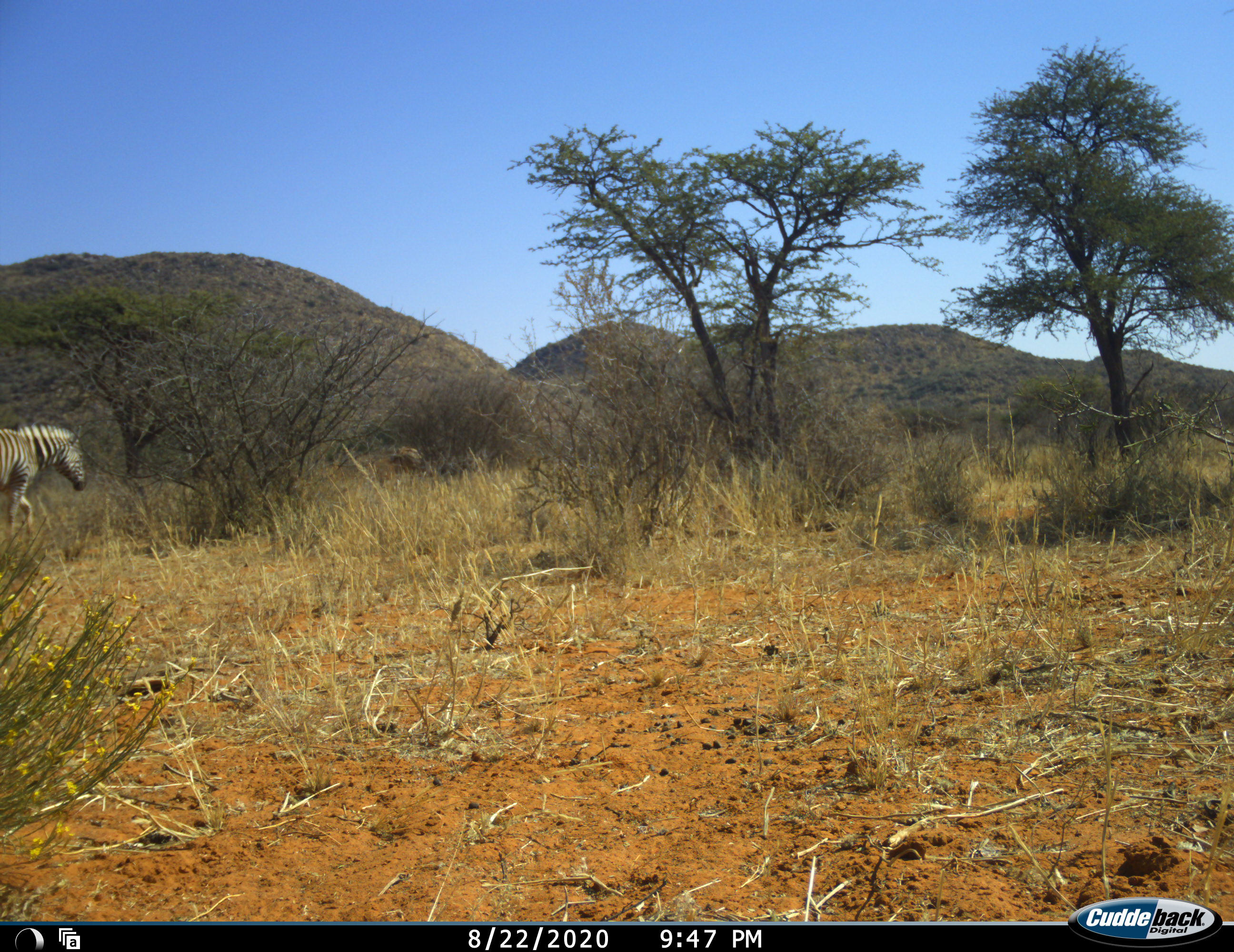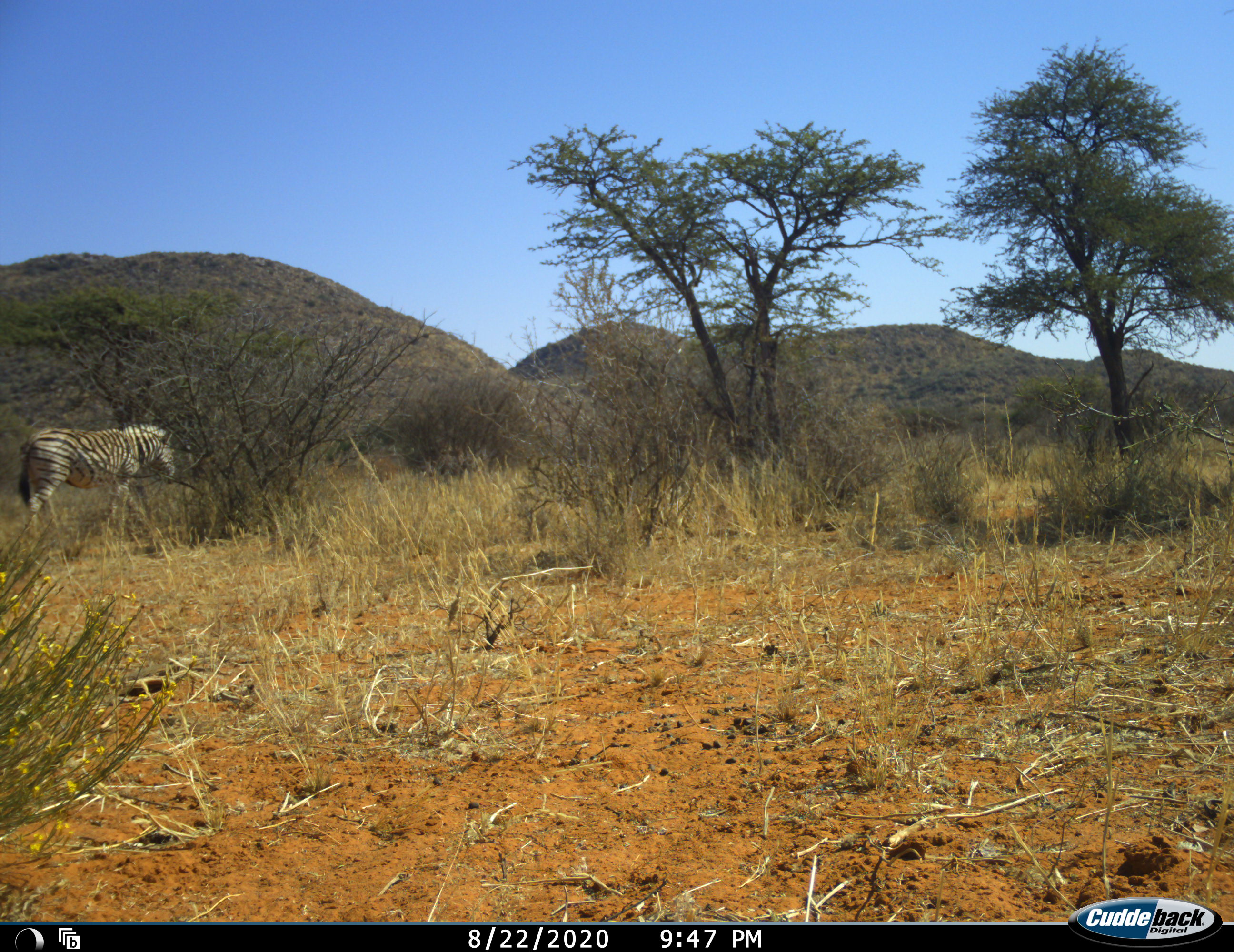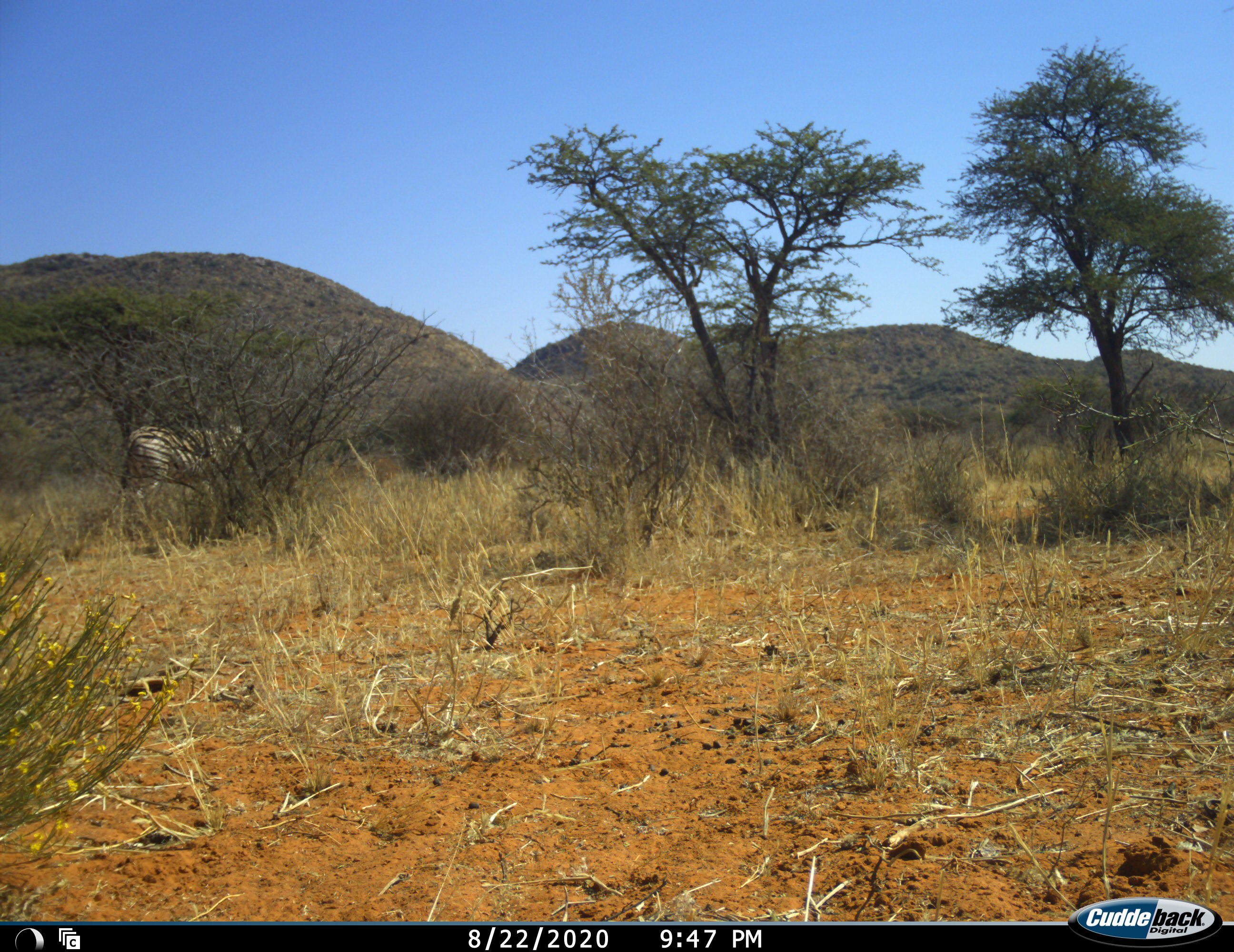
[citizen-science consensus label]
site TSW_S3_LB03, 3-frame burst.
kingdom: Animalia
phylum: Chordata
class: Mammalia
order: Perissodactyla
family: Equidae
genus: Equus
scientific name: Equus quagga burchellii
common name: burchell's zebra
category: zebraburchells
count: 1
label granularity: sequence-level